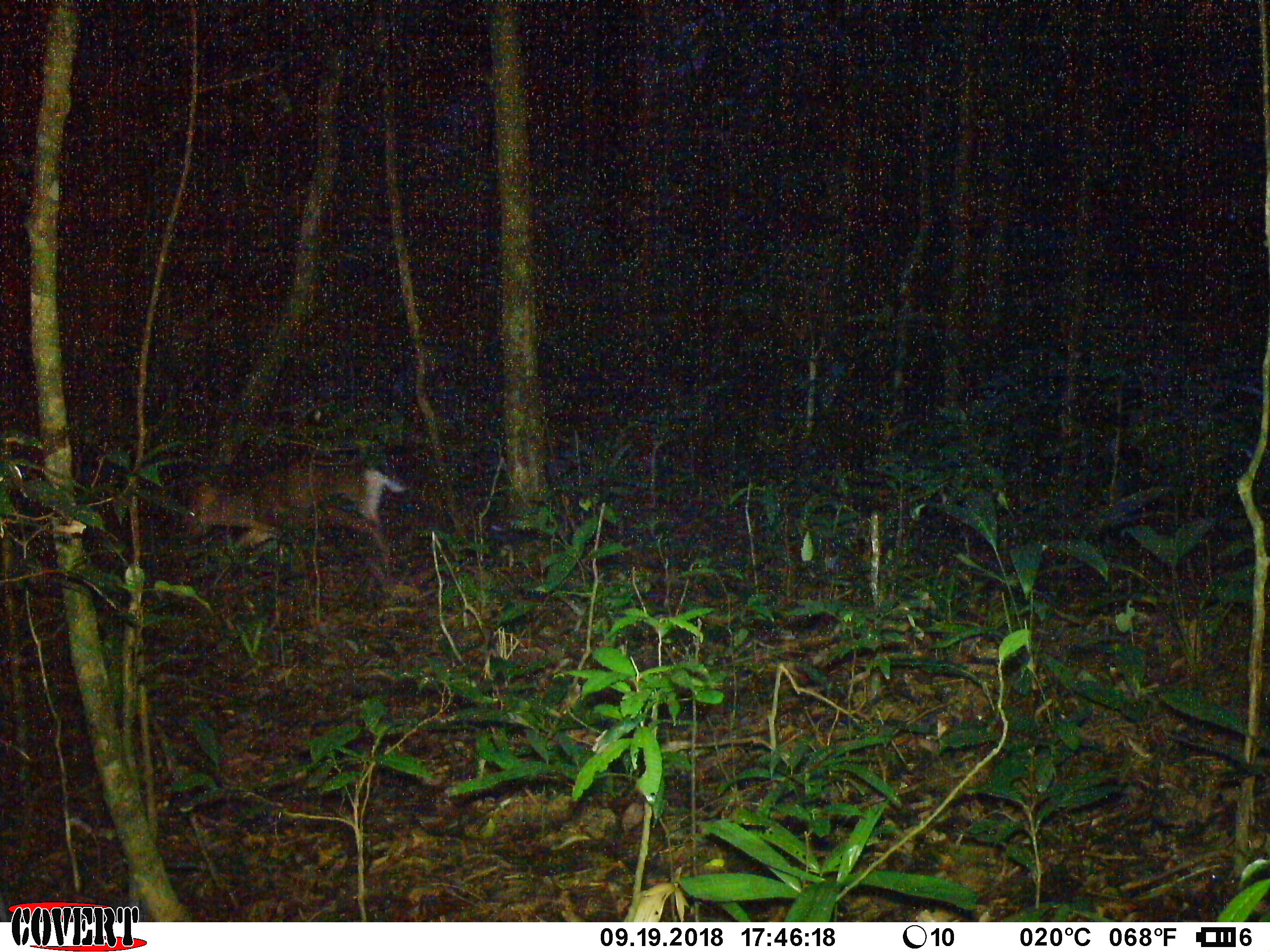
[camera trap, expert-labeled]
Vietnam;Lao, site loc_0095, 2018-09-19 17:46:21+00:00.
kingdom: Animalia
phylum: Chordata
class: Mammalia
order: Artiodactyla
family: Cervidae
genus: Muntiacus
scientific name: Muntiacus rooseveltorum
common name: roosevelt's muntjac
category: roosevelts muntjac group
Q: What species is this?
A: Roosevelts muntjac group (roosevelt's muntjac) (Muntiacus rooseveltorum).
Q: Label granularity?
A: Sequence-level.